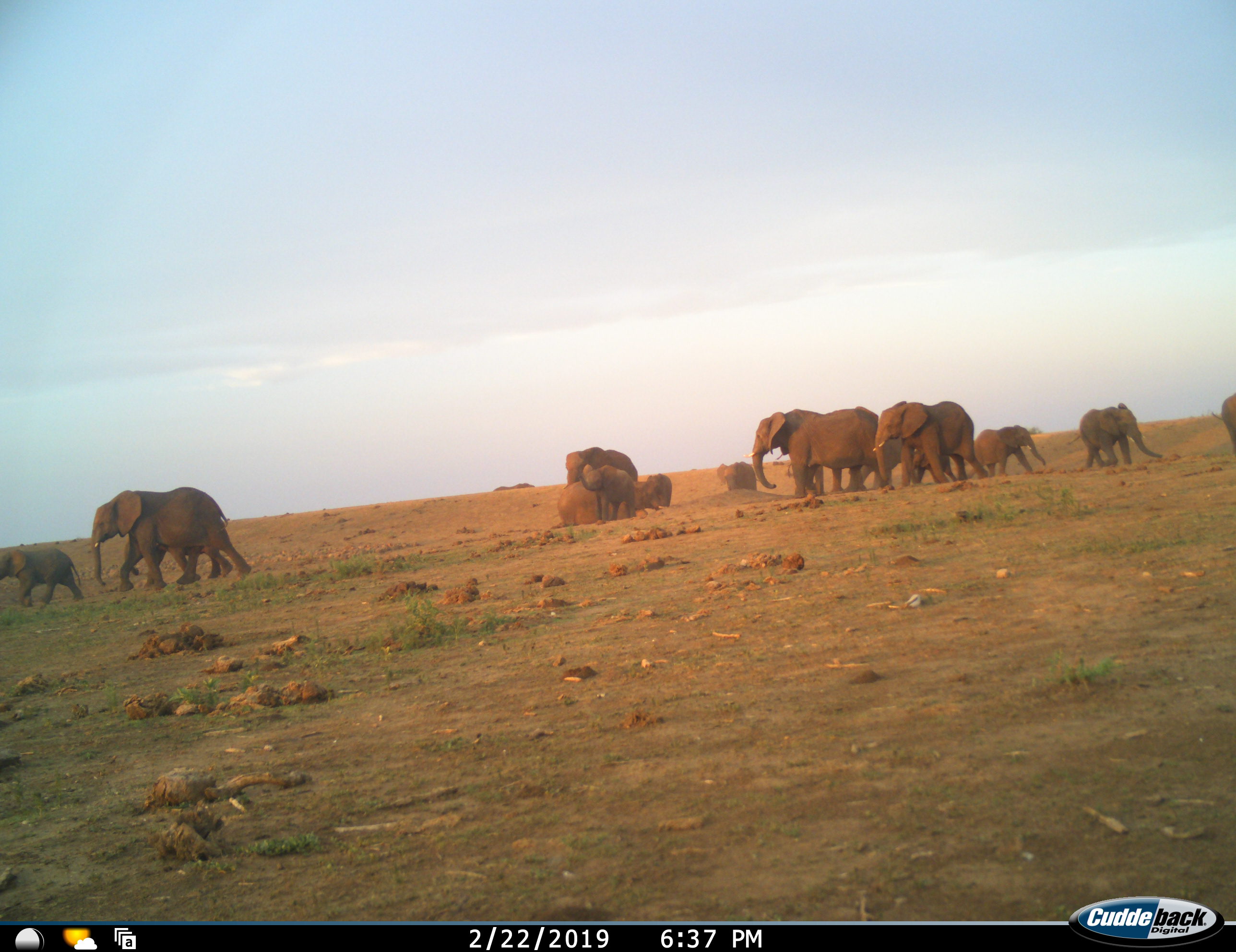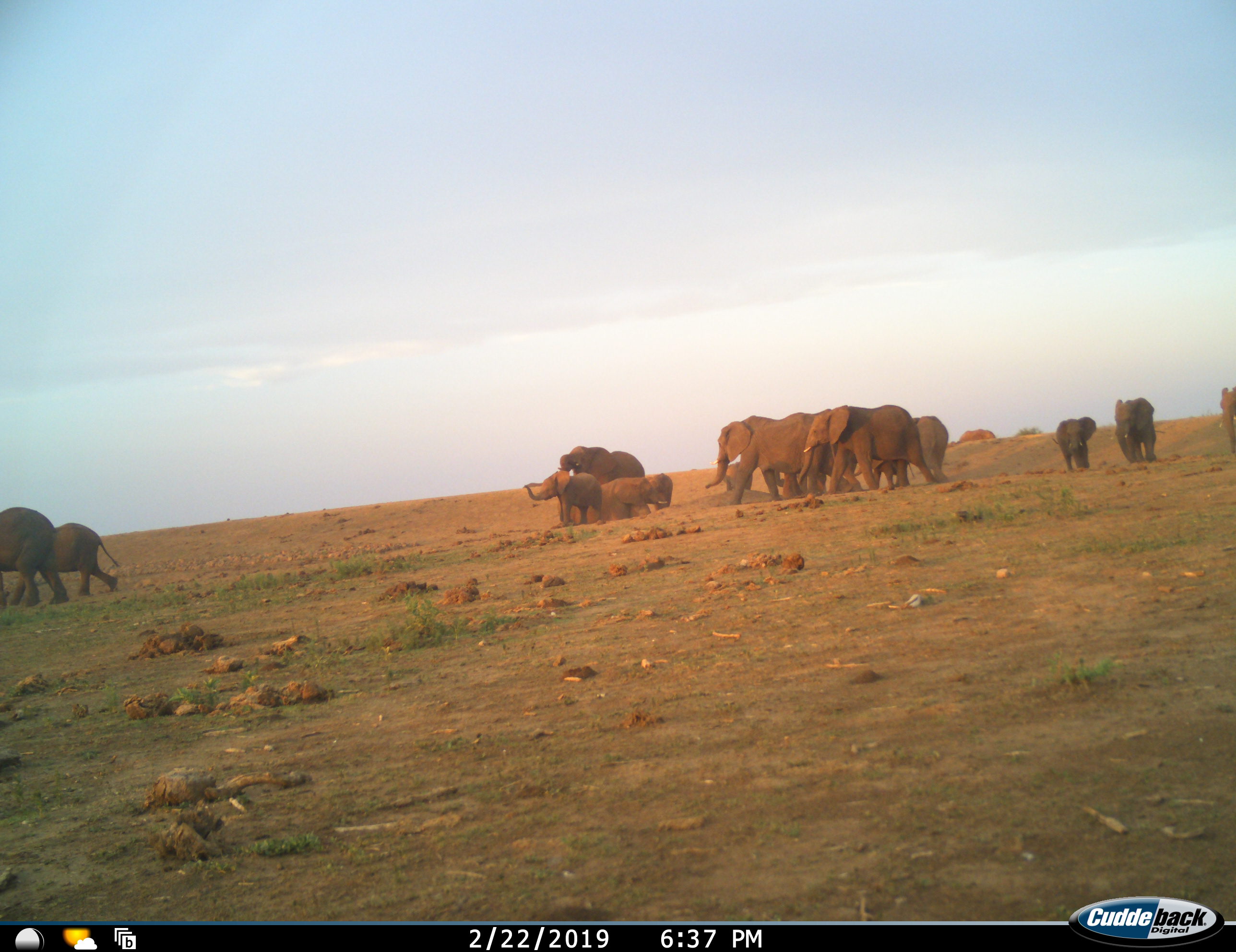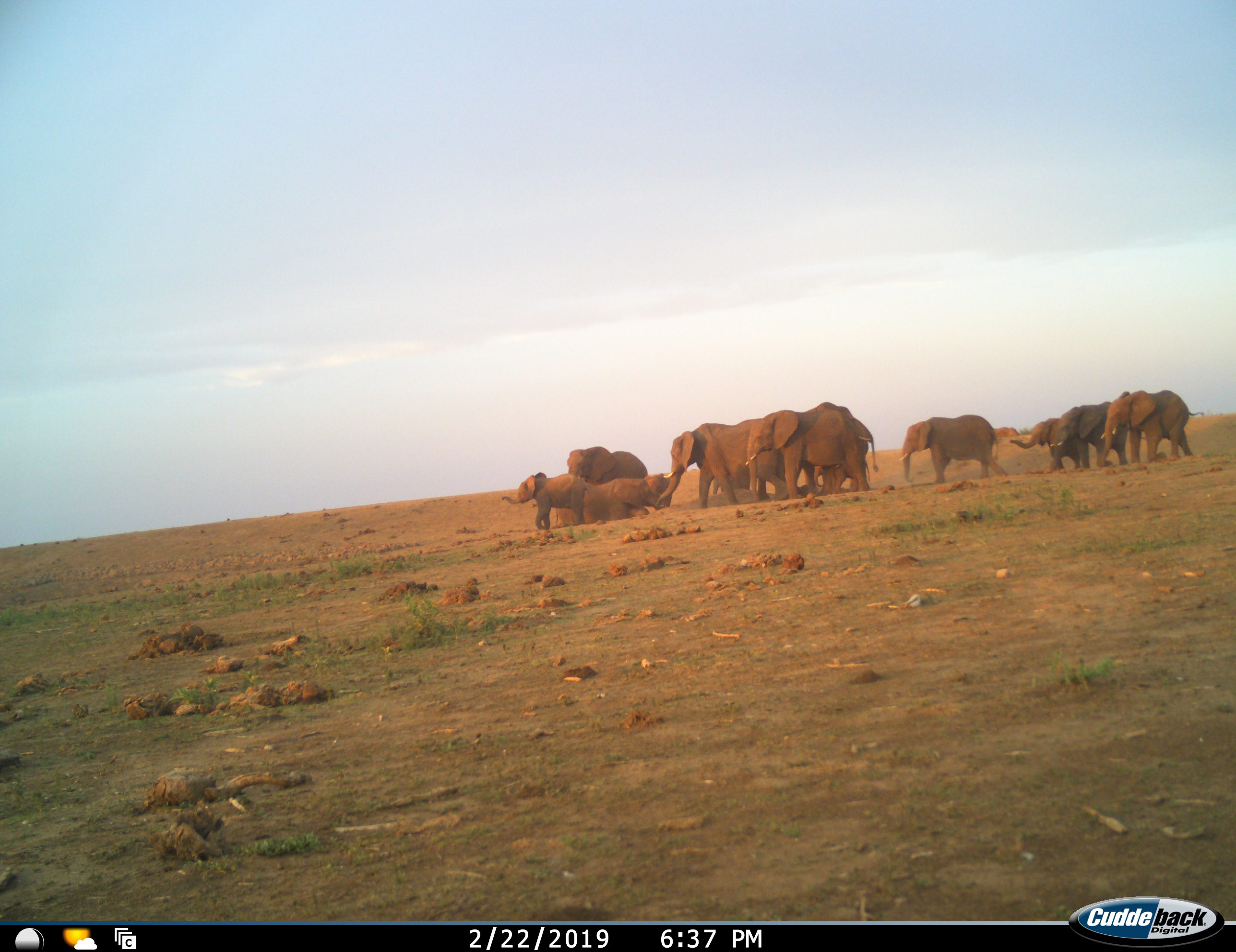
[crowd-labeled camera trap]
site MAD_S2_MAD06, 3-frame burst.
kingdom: Animalia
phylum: Chordata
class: Mammalia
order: Proboscidea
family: Elephantidae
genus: Loxodonta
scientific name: Loxodonta africana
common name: african bush elephant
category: elephant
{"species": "elephant (african bush elephant) (Loxodonta africana)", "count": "11-50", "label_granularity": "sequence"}